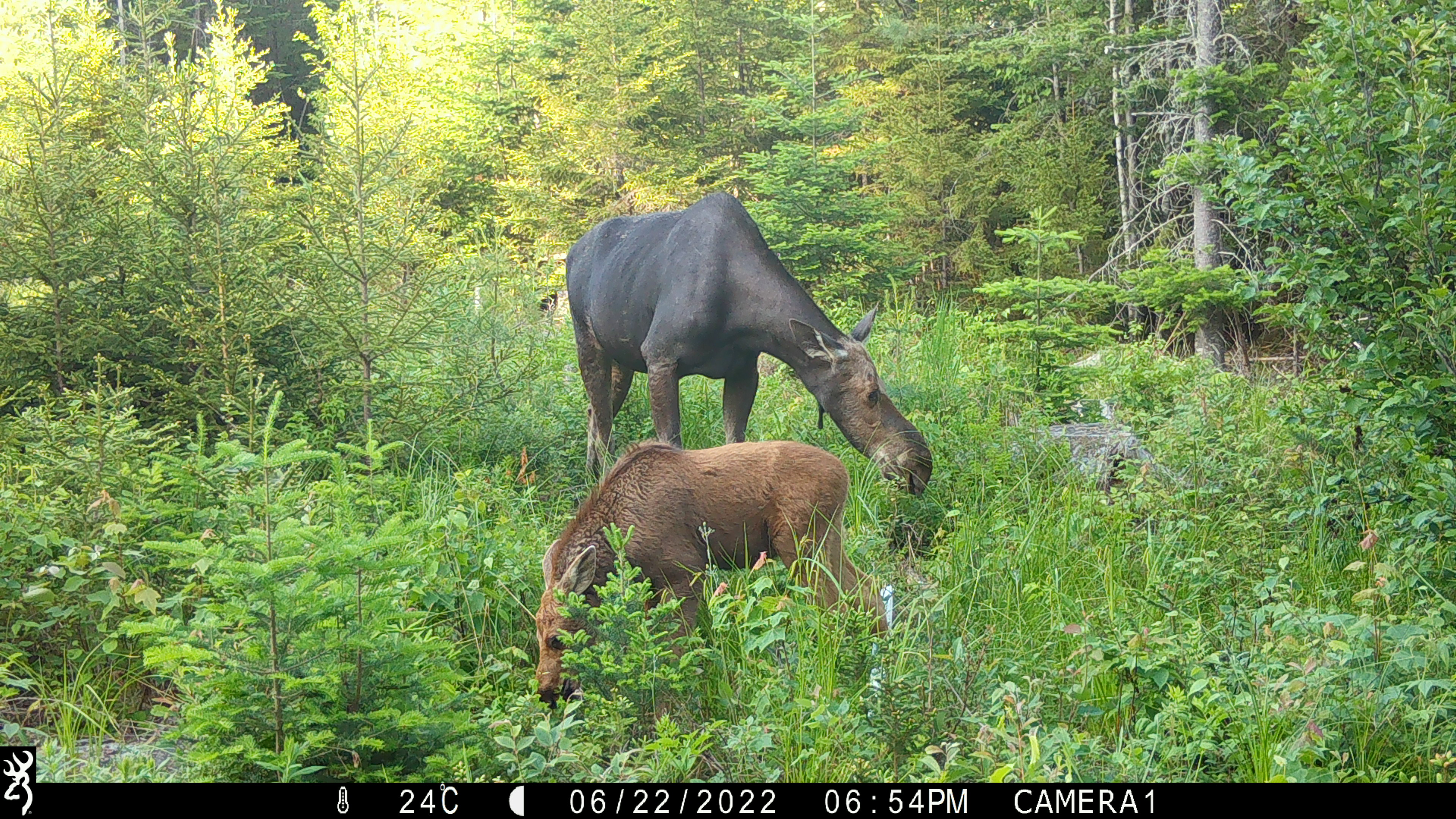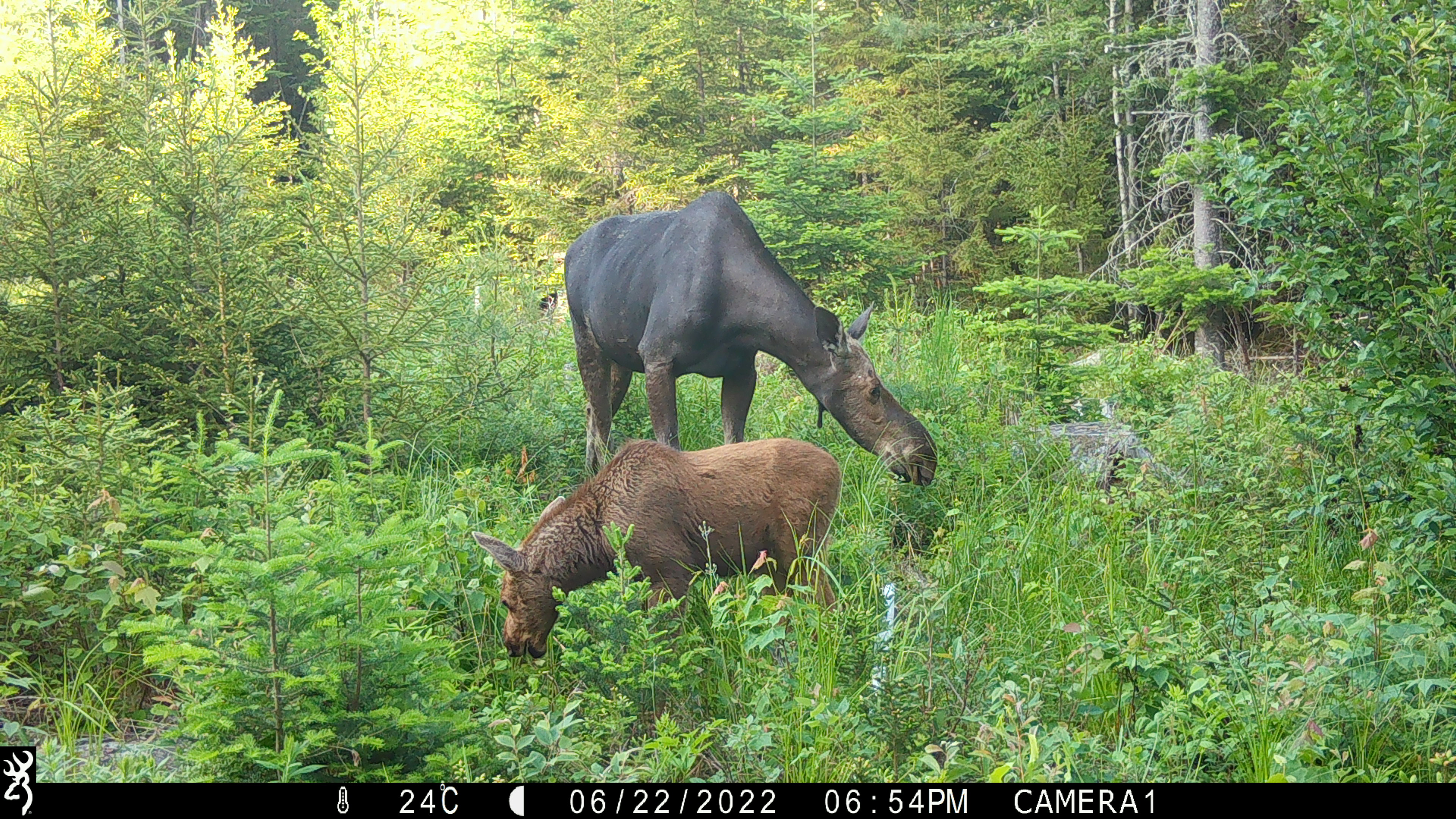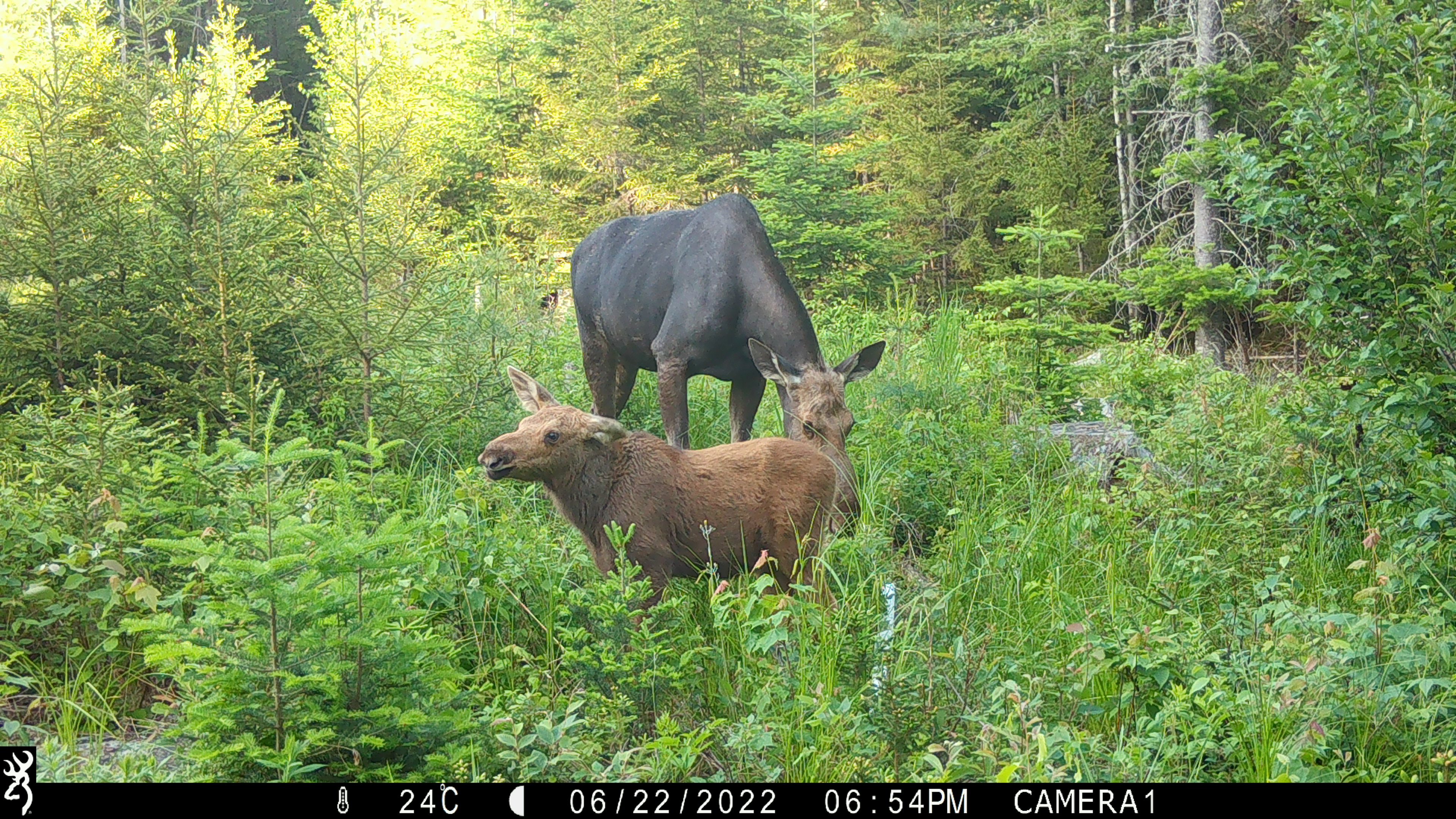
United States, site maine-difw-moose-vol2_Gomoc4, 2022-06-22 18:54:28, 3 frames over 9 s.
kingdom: Animalia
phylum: Chordata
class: Mammalia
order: Artiodactyla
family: Cervidae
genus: Alces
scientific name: Alces alces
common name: moose